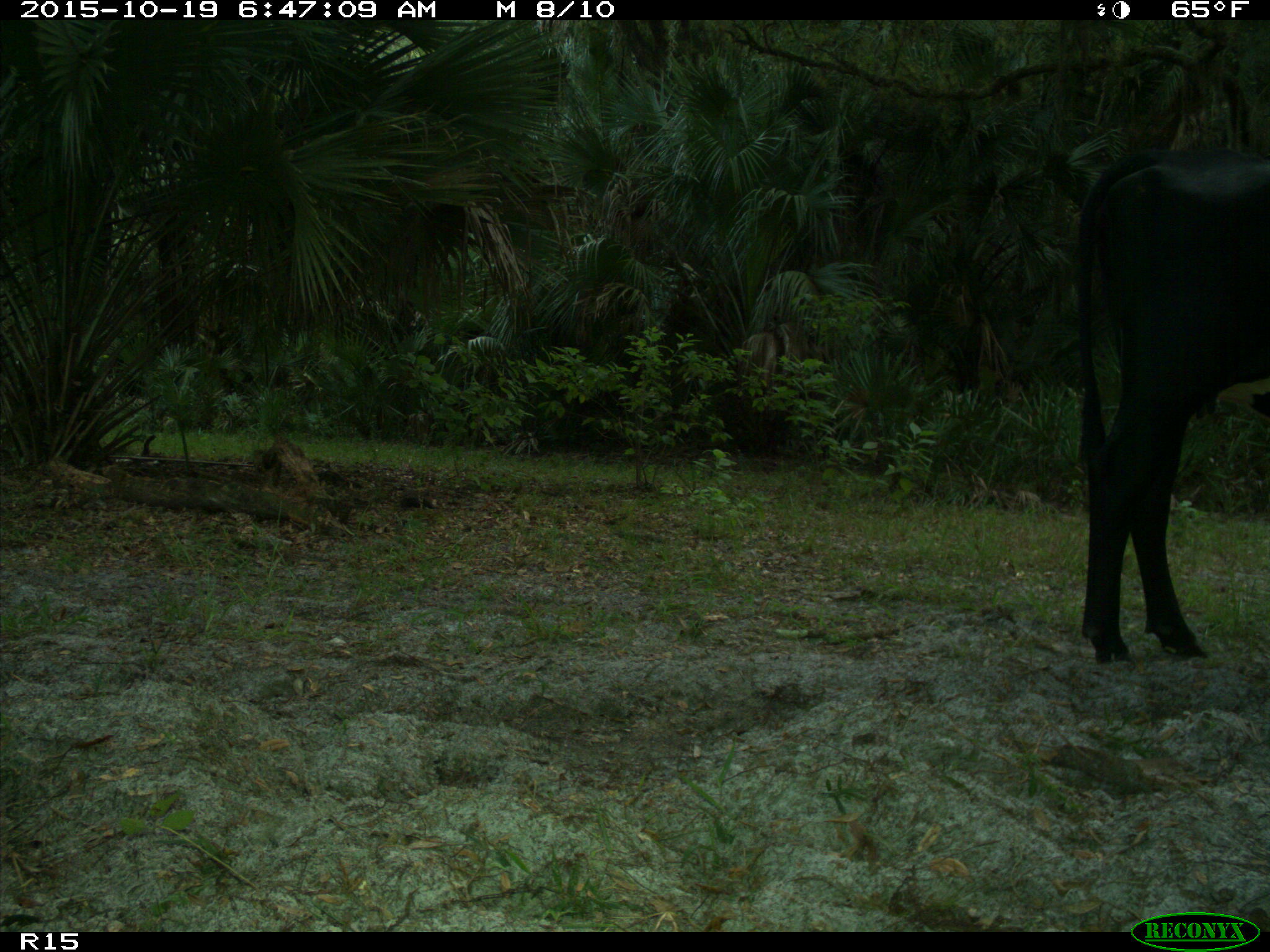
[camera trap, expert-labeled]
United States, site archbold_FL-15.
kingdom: Animalia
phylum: Chordata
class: Mammalia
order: Artiodactyla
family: Bovidae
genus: Bos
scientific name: Bos taurus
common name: domestic cow